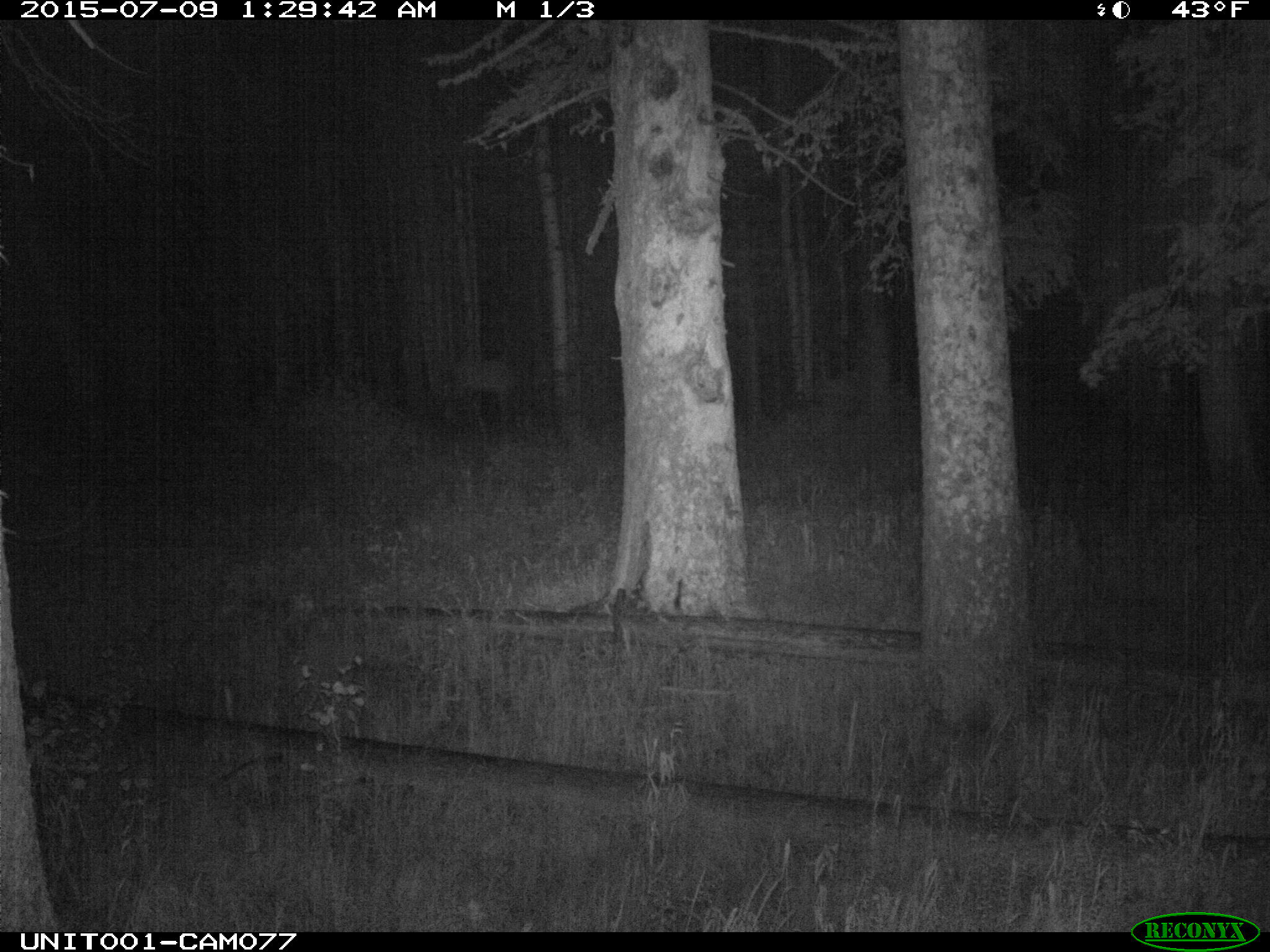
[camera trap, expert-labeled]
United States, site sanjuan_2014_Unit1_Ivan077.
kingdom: Animalia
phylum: Chordata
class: Mammalia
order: Artiodactyla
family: Cervidae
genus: Cervus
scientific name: Cervus elaphus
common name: red deer